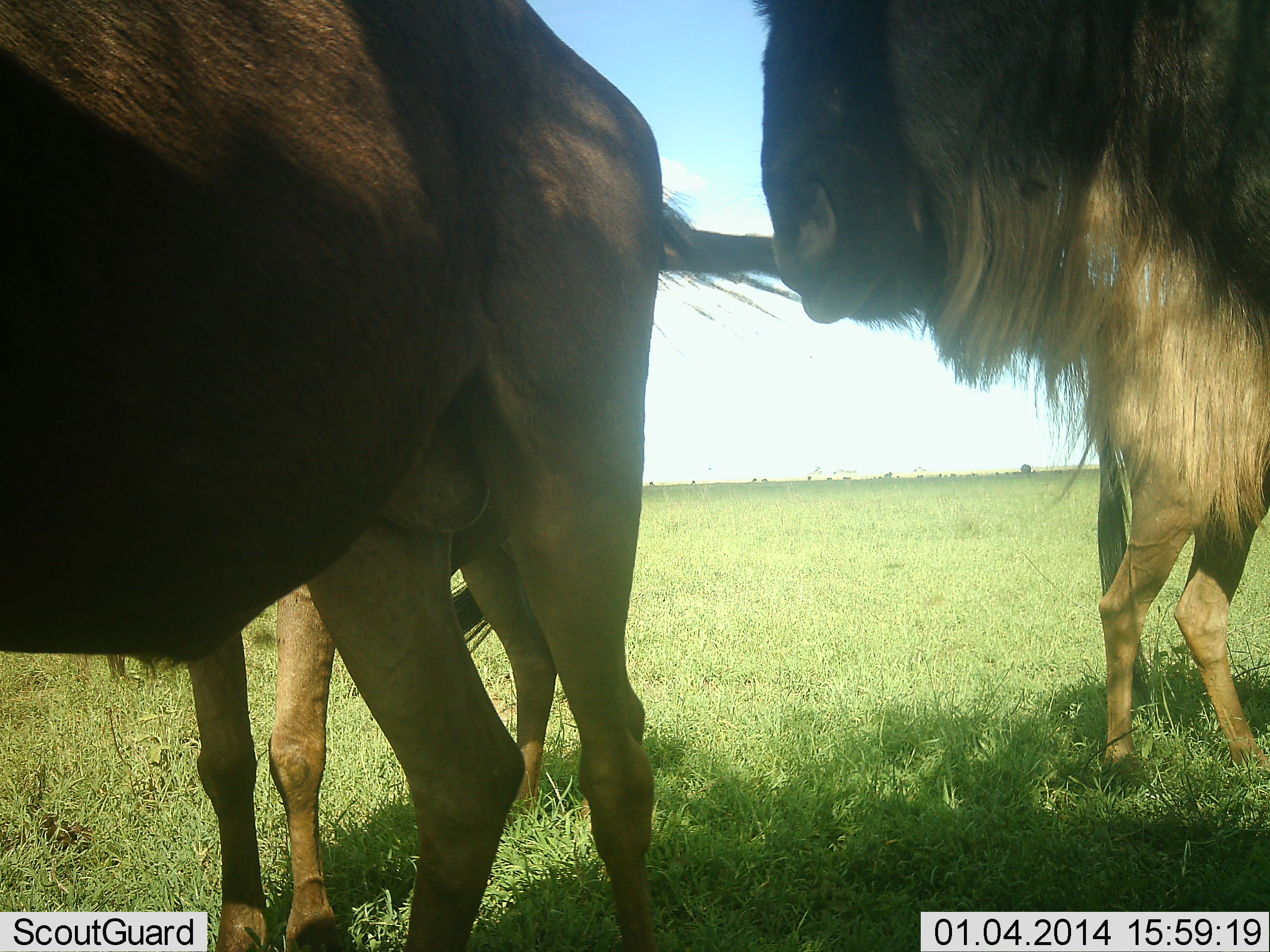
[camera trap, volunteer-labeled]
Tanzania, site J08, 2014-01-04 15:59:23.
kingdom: Animalia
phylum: Chordata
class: Mammalia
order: Artiodactyla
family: Bovidae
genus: Connochaetes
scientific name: Connochaetes taurinus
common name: blue wildebeest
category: wildebeest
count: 3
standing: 70%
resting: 0%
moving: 20%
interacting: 10%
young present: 10%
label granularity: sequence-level